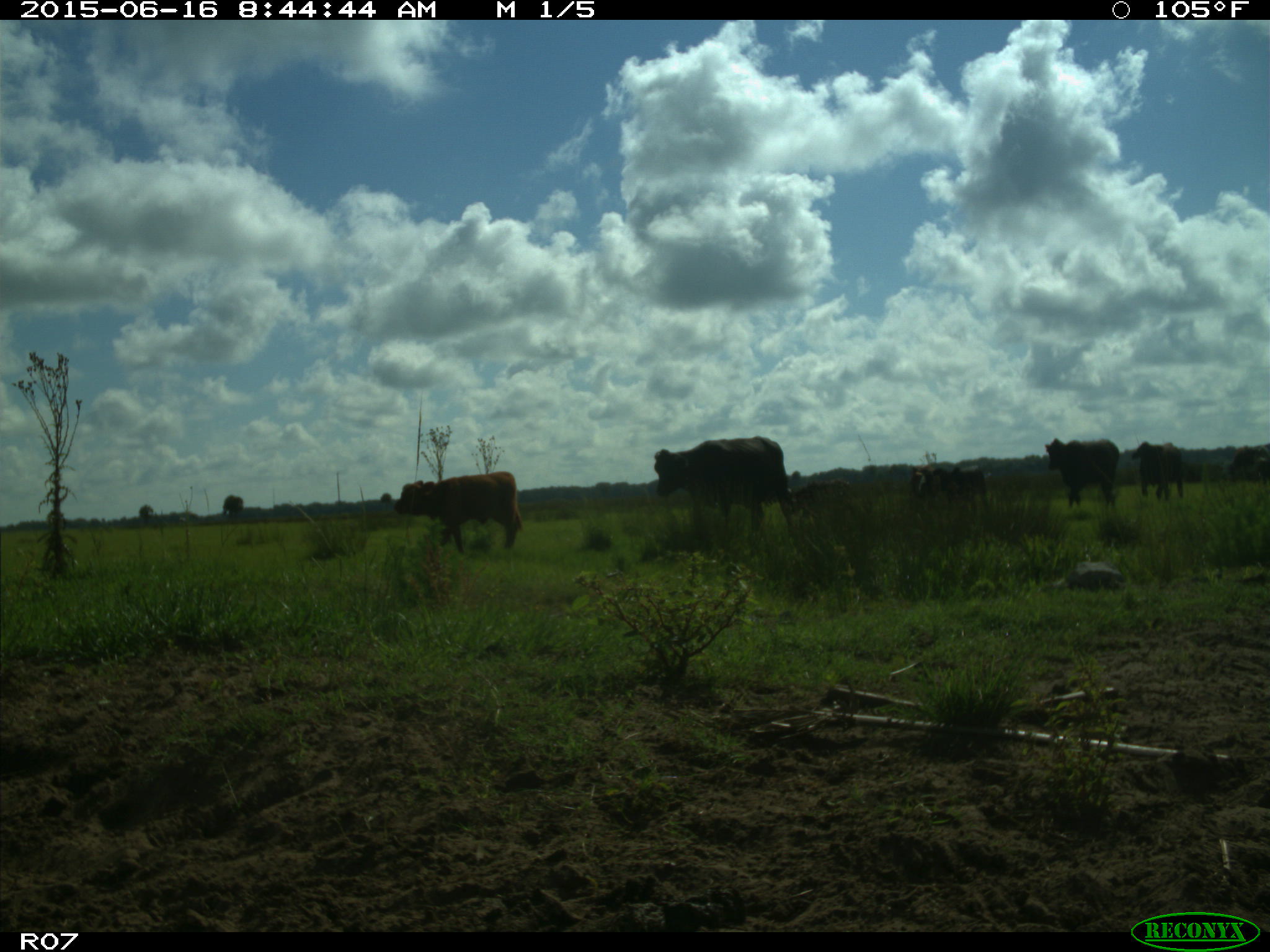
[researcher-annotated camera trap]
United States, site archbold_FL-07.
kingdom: Animalia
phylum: Chordata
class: Mammalia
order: Artiodactyla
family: Bovidae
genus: Bos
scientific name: Bos taurus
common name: domestic cow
Bos taurus (domestic cow).